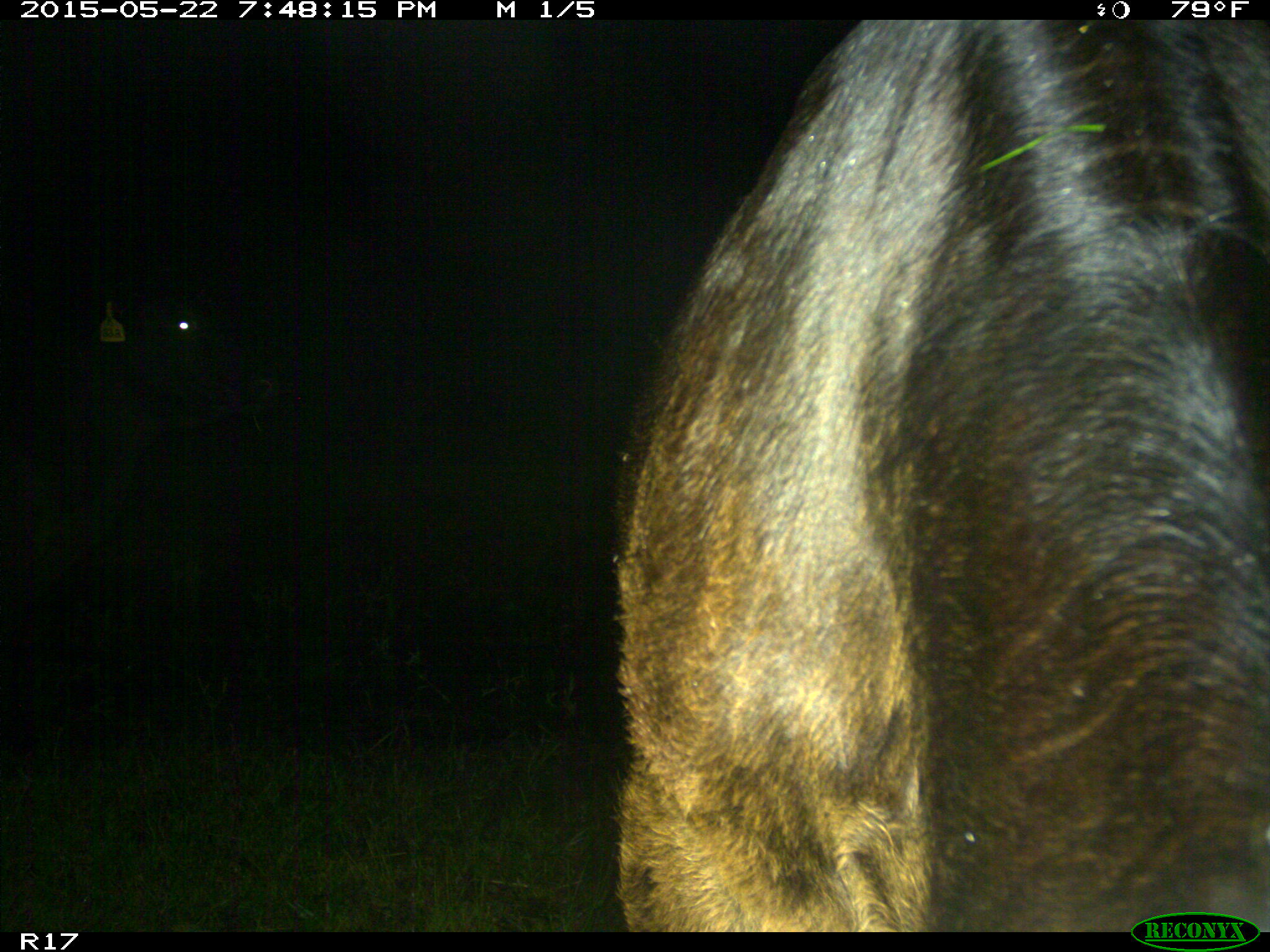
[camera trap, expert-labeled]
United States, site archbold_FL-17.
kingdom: Animalia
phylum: Chordata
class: Mammalia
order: Artiodactyla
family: Bovidae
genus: Bos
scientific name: Bos taurus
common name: domestic cow